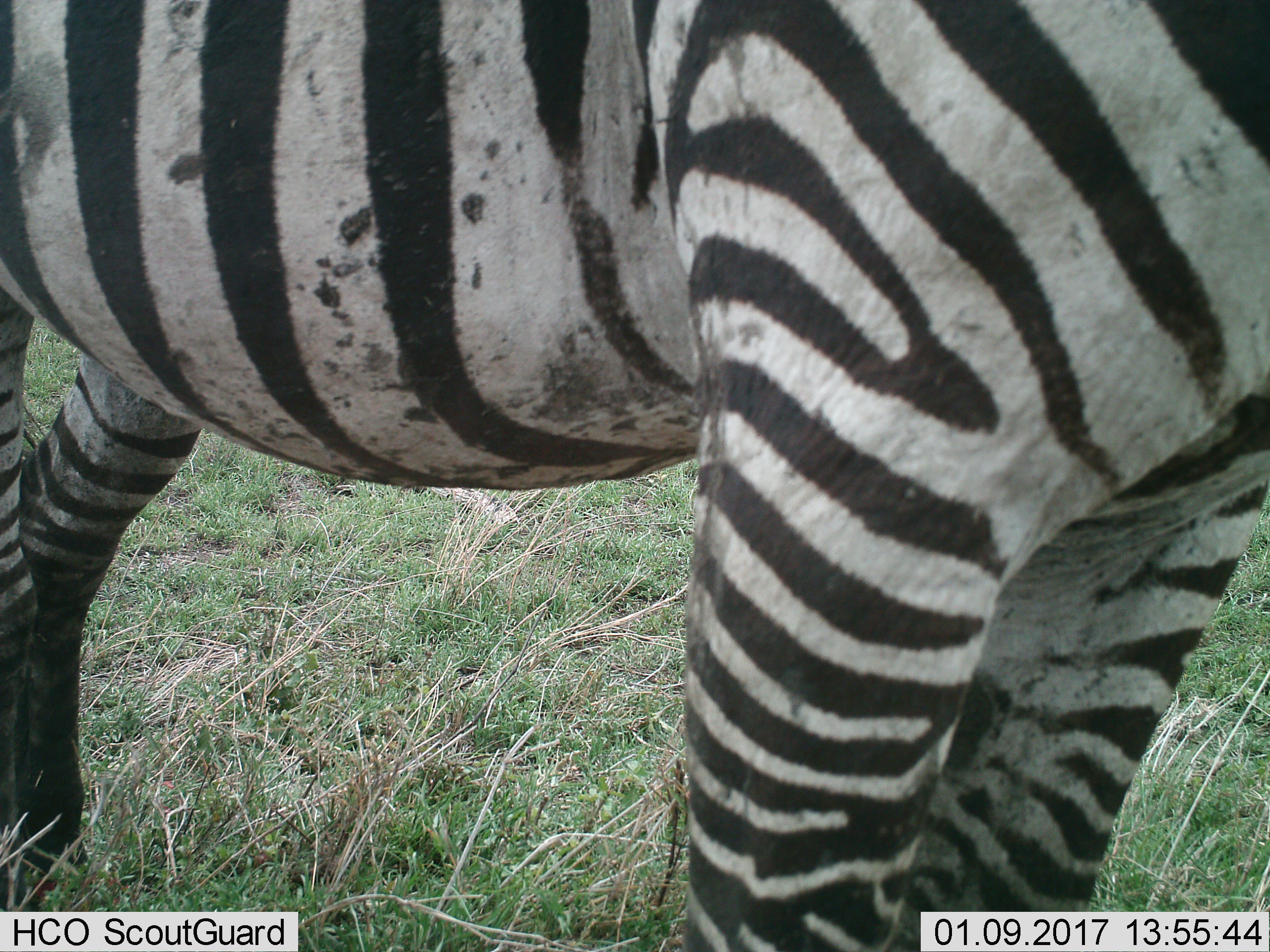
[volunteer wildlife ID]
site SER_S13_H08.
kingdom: Animalia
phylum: Chordata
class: Mammalia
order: Perissodactyla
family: Equidae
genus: Equus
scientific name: Equus quagga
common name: plains zebra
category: zebraplains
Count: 1.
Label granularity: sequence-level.